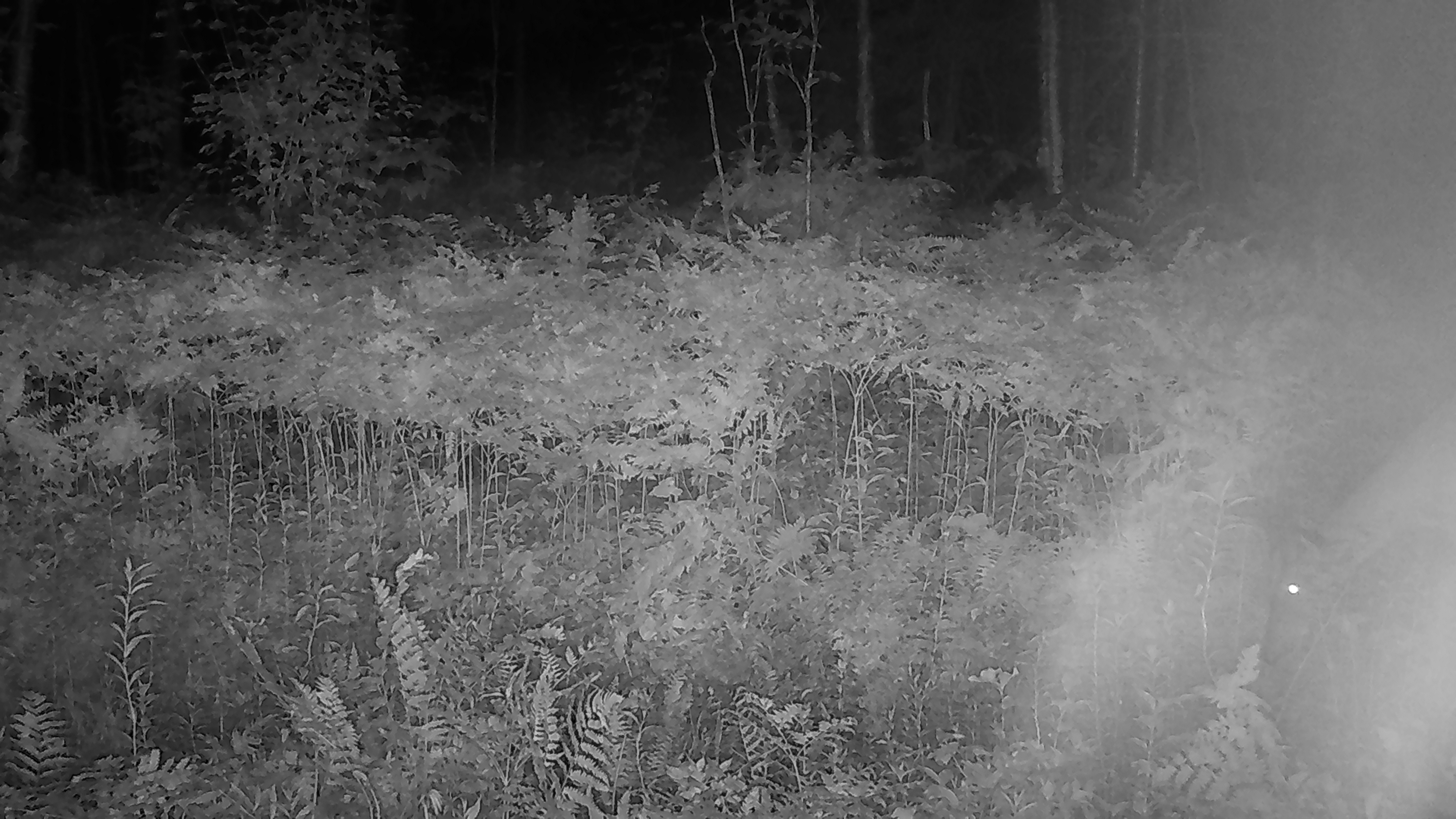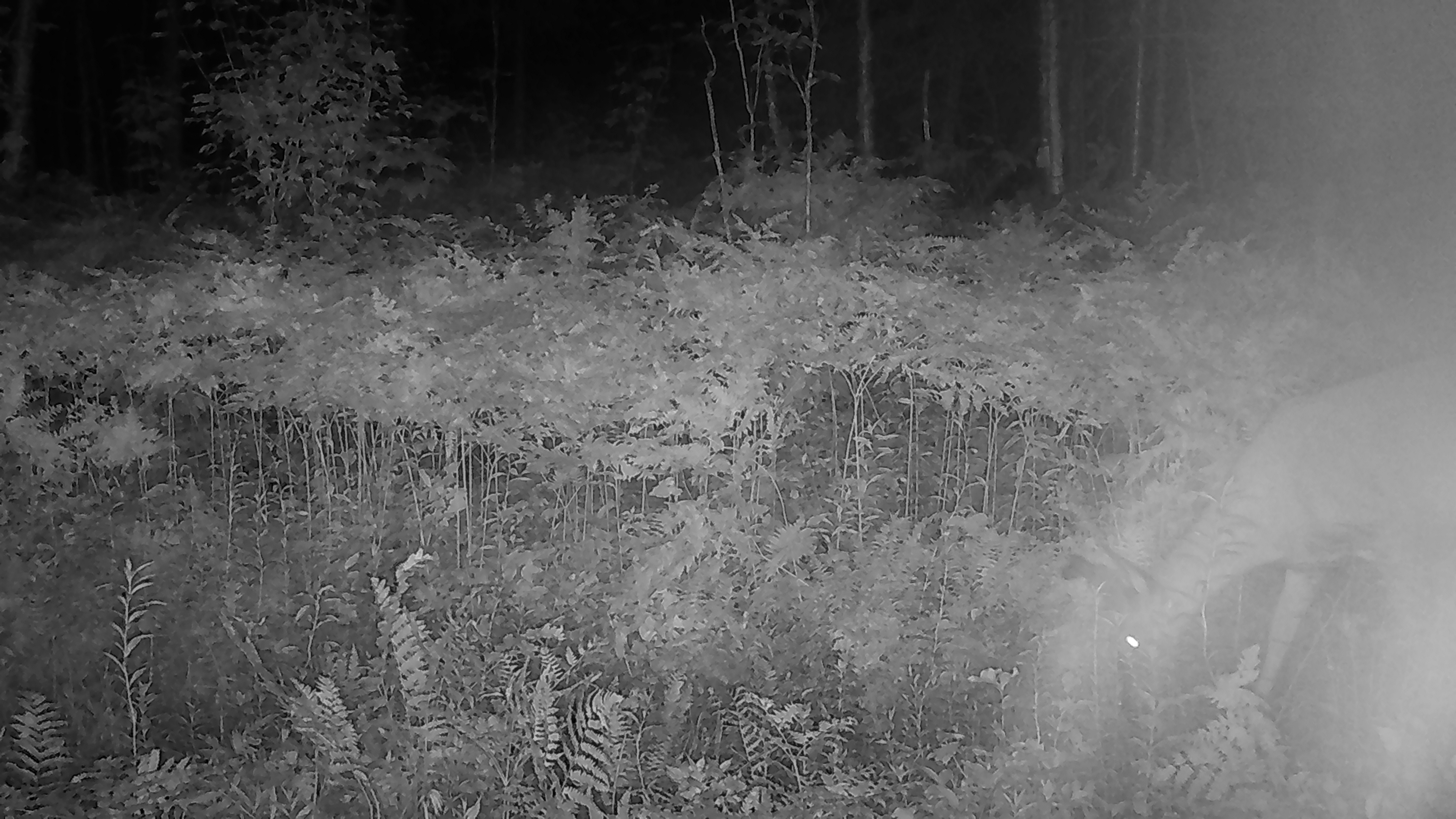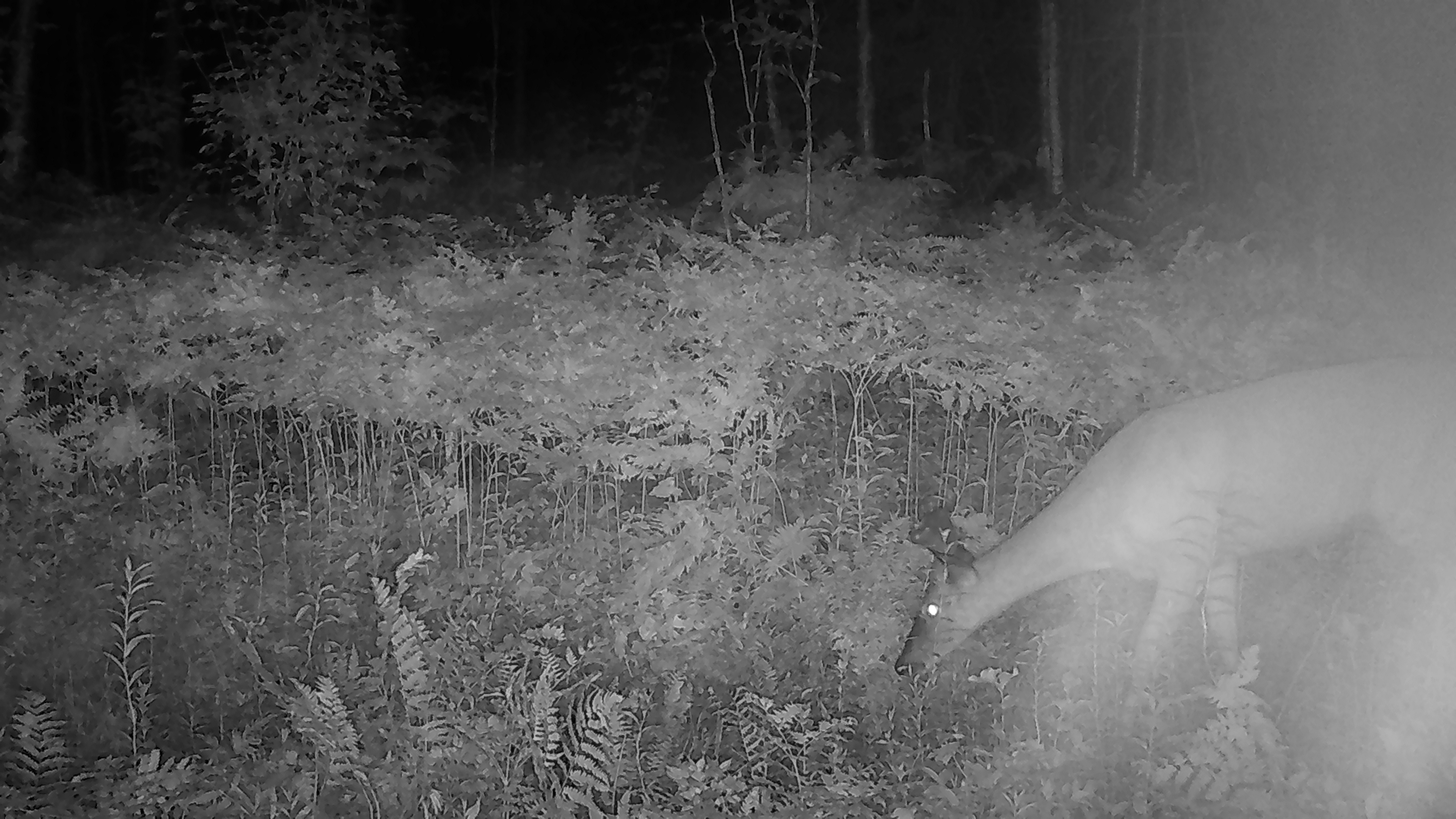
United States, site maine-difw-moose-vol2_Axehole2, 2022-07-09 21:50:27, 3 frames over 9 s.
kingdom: Animalia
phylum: Chordata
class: Mammalia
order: Artiodactyla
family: Cervidae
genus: Odocoileus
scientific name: Odocoileus virginianus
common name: white-tailed deer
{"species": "white-tailed deer (Odocoileus virginianus)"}